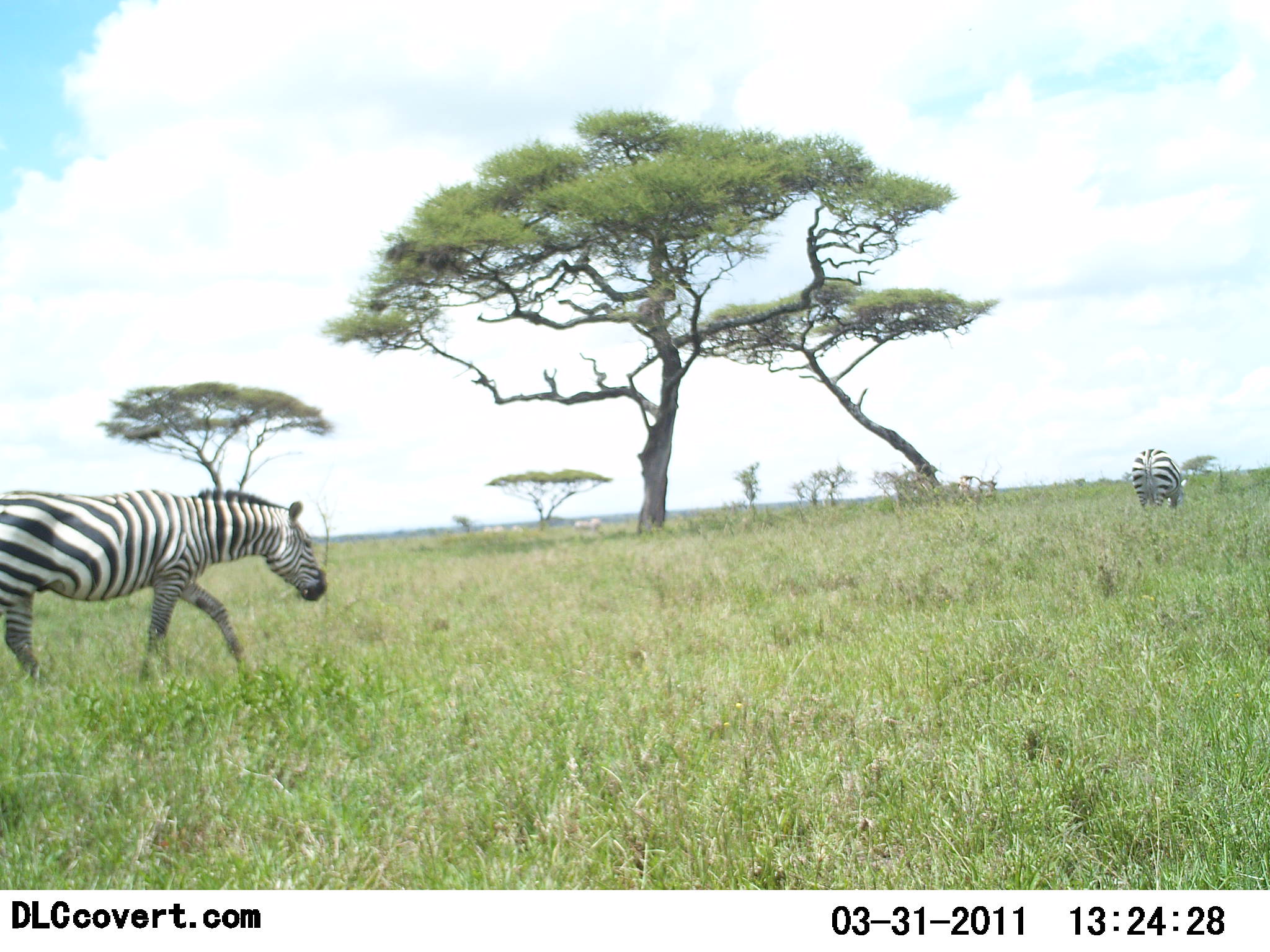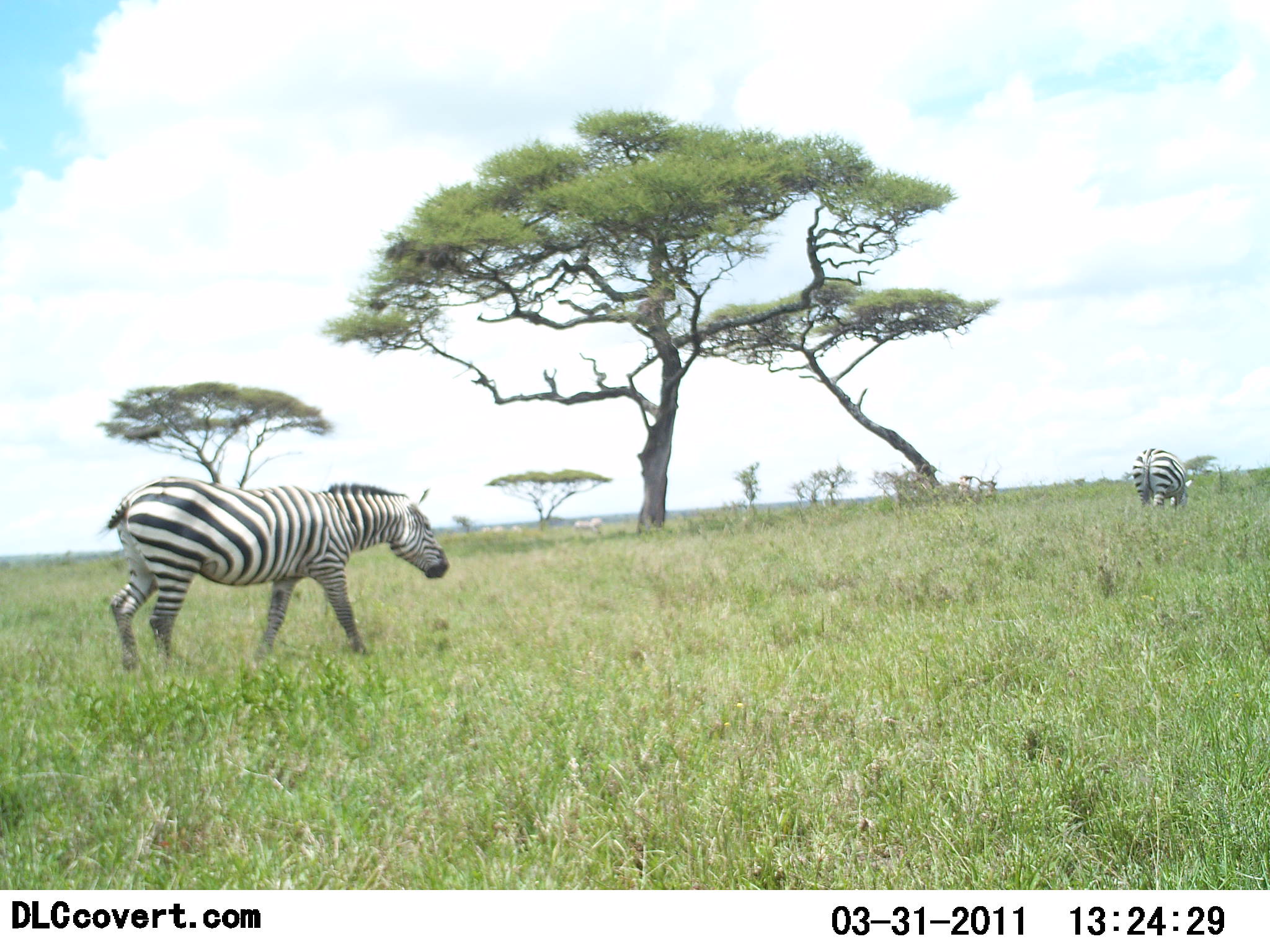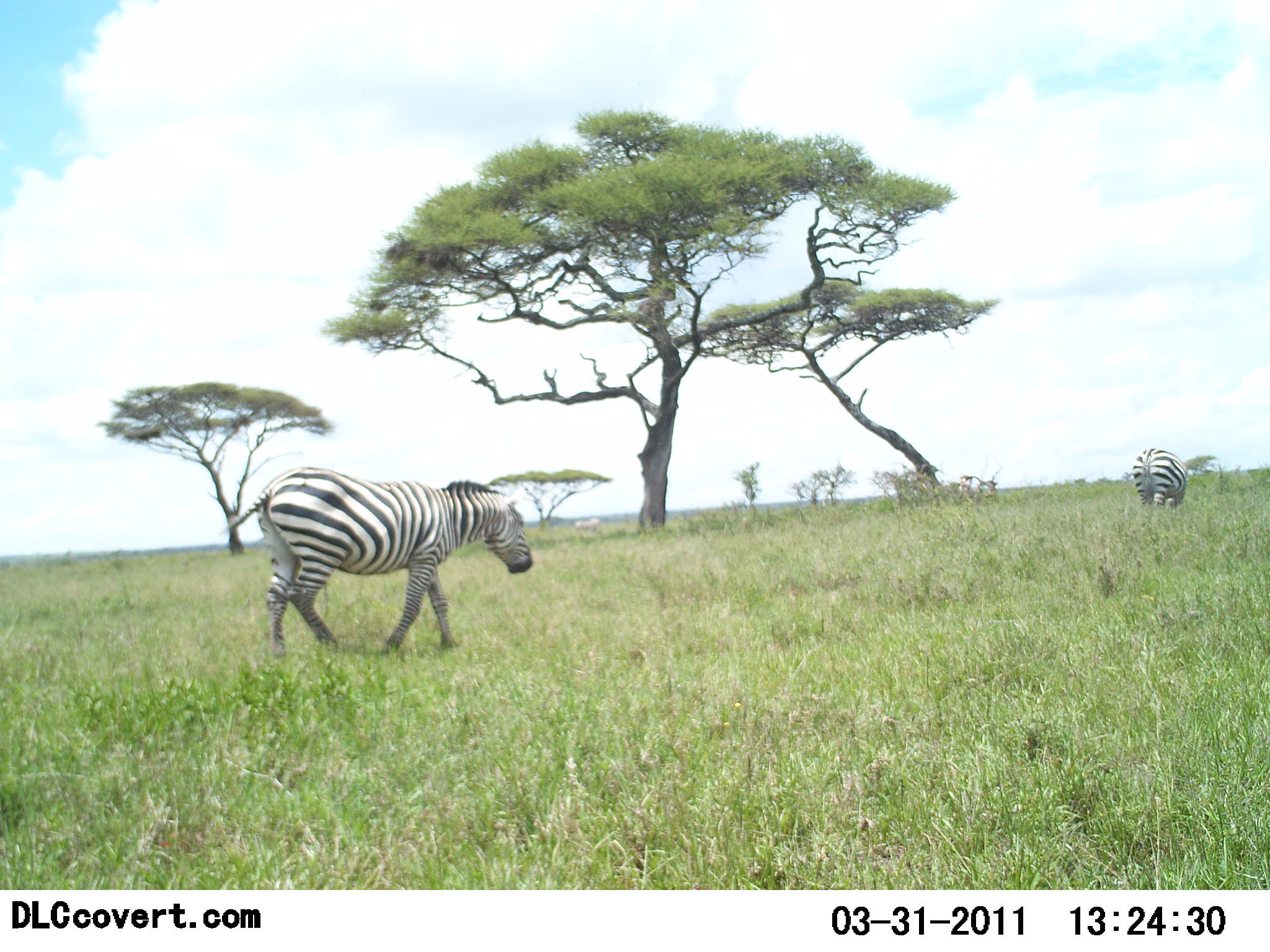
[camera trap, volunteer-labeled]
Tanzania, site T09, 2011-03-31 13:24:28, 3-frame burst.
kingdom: Animalia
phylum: Chordata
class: Mammalia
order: Perissodactyla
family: Equidae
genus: Equus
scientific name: Equus quagga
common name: plains zebra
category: zebra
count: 2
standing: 20%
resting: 0%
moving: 90%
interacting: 0%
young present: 0%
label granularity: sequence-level